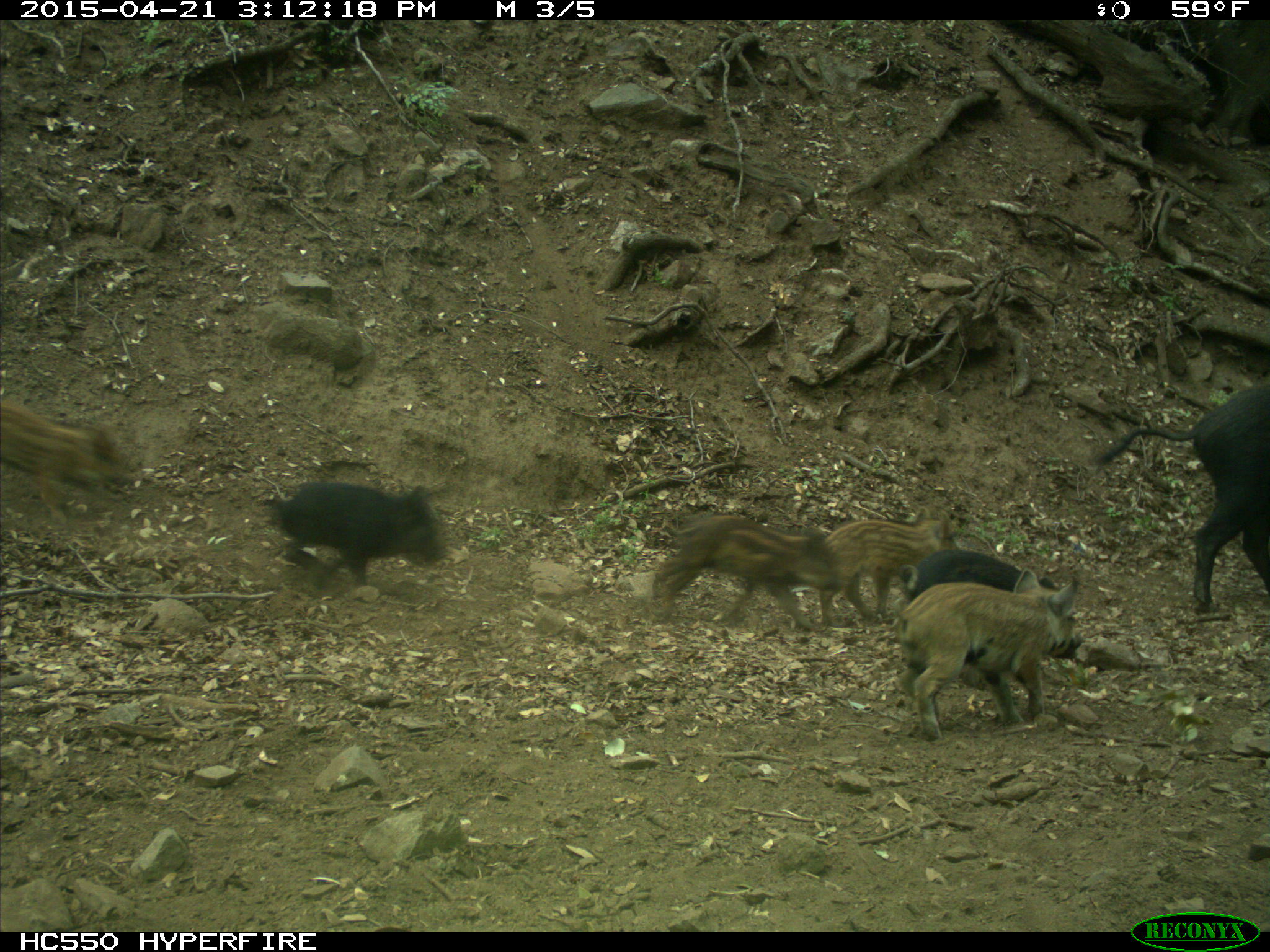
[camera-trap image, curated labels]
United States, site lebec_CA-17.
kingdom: Animalia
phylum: Chordata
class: Mammalia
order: Artiodactyla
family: Suidae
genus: Sus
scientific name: Sus scrofa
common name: wild boar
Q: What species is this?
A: Sus scrofa (wild boar).